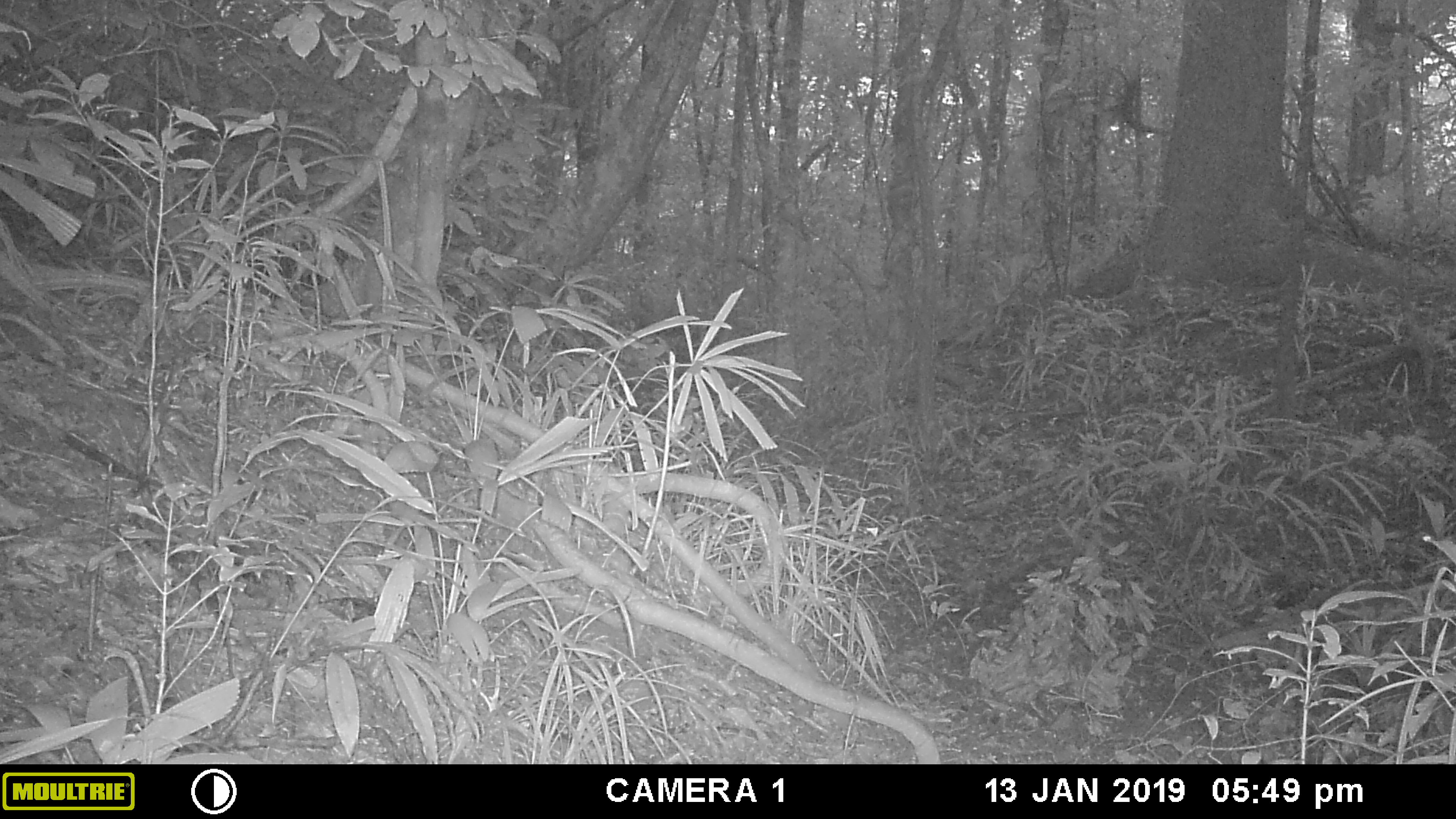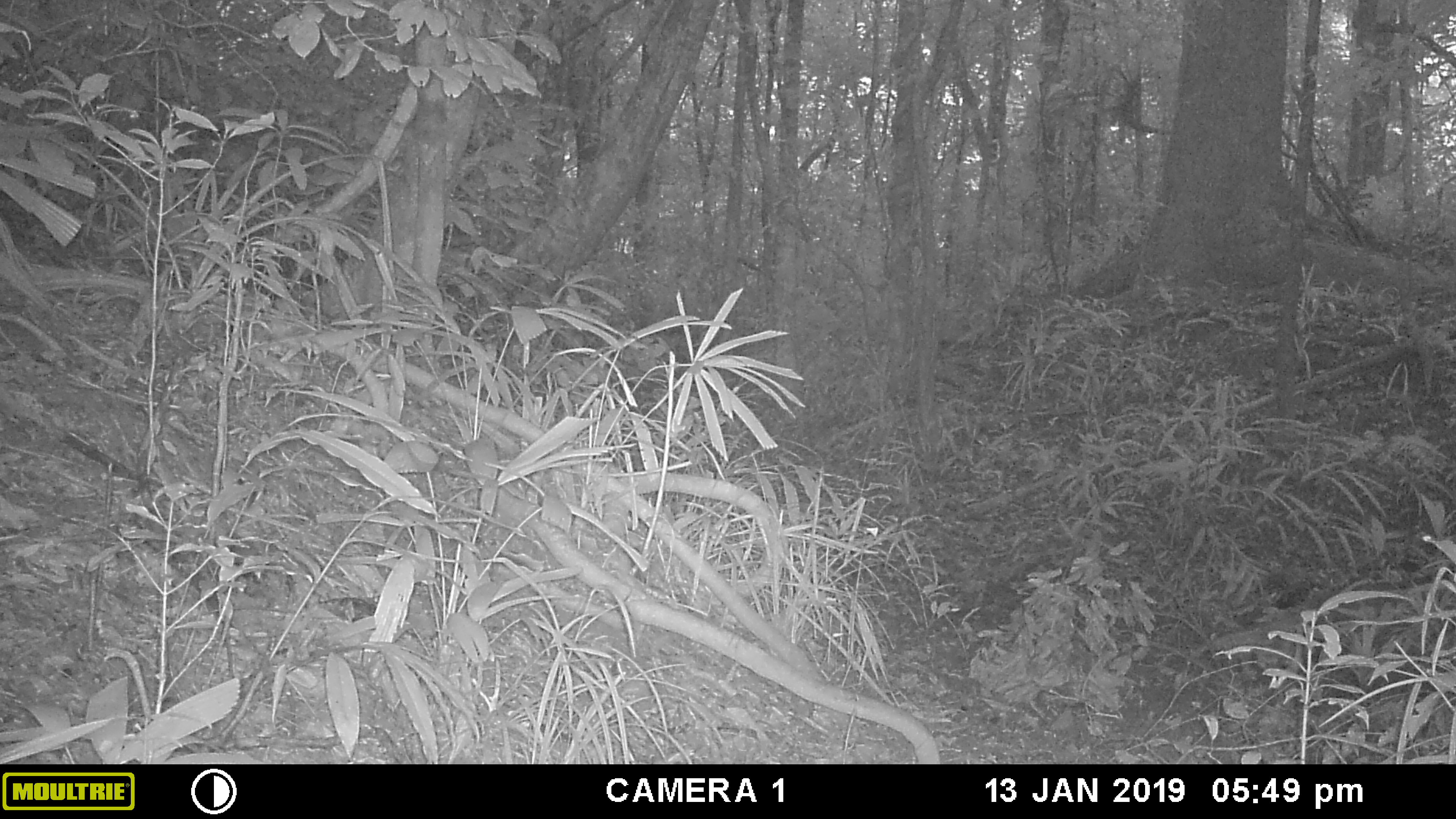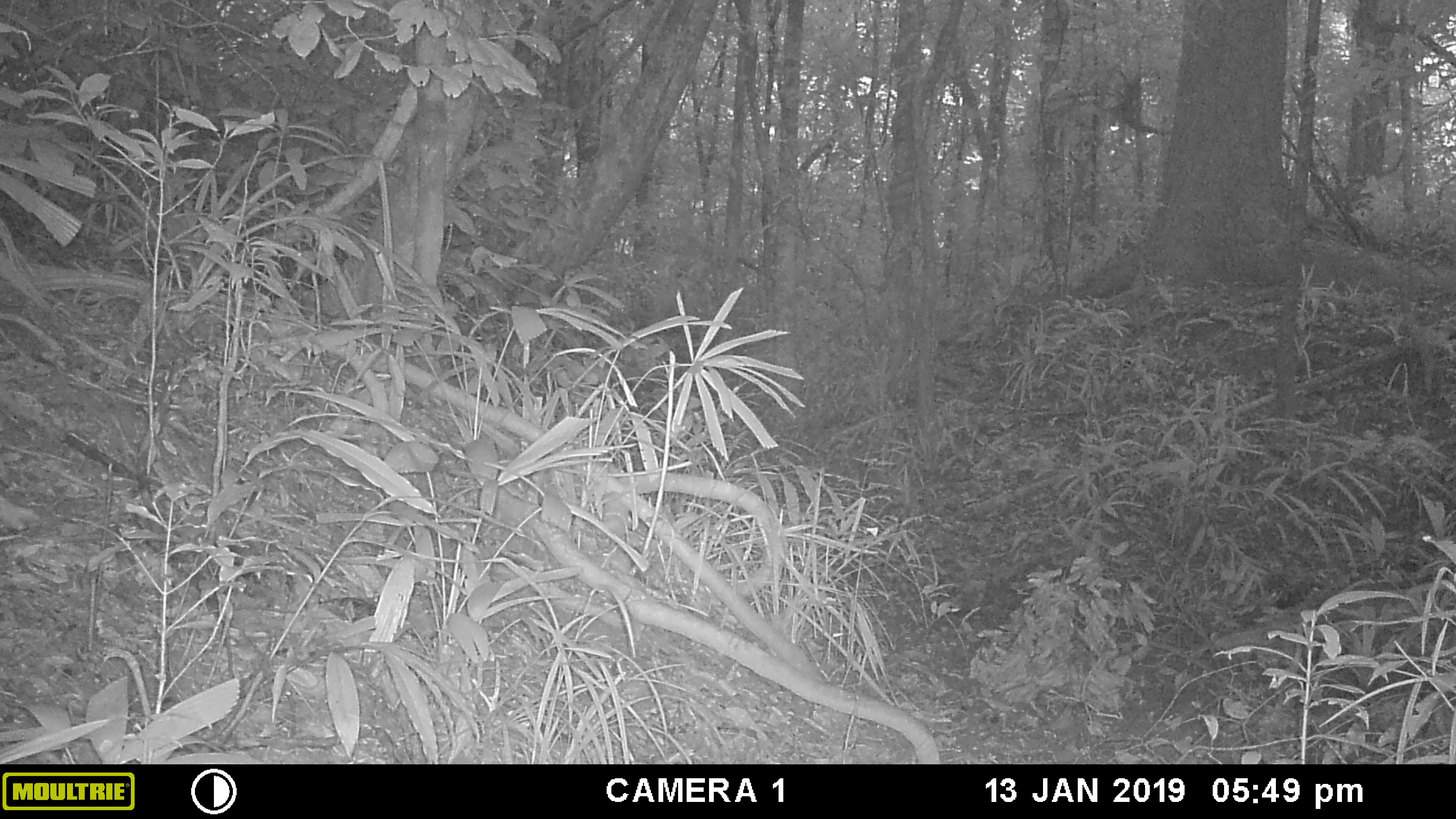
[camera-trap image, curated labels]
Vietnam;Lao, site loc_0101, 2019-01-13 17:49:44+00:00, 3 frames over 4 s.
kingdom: Animalia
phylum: Chordata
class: Mammalia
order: Artiodactyla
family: Suidae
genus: Sus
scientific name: Sus scrofa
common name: eurasian wild pig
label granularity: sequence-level